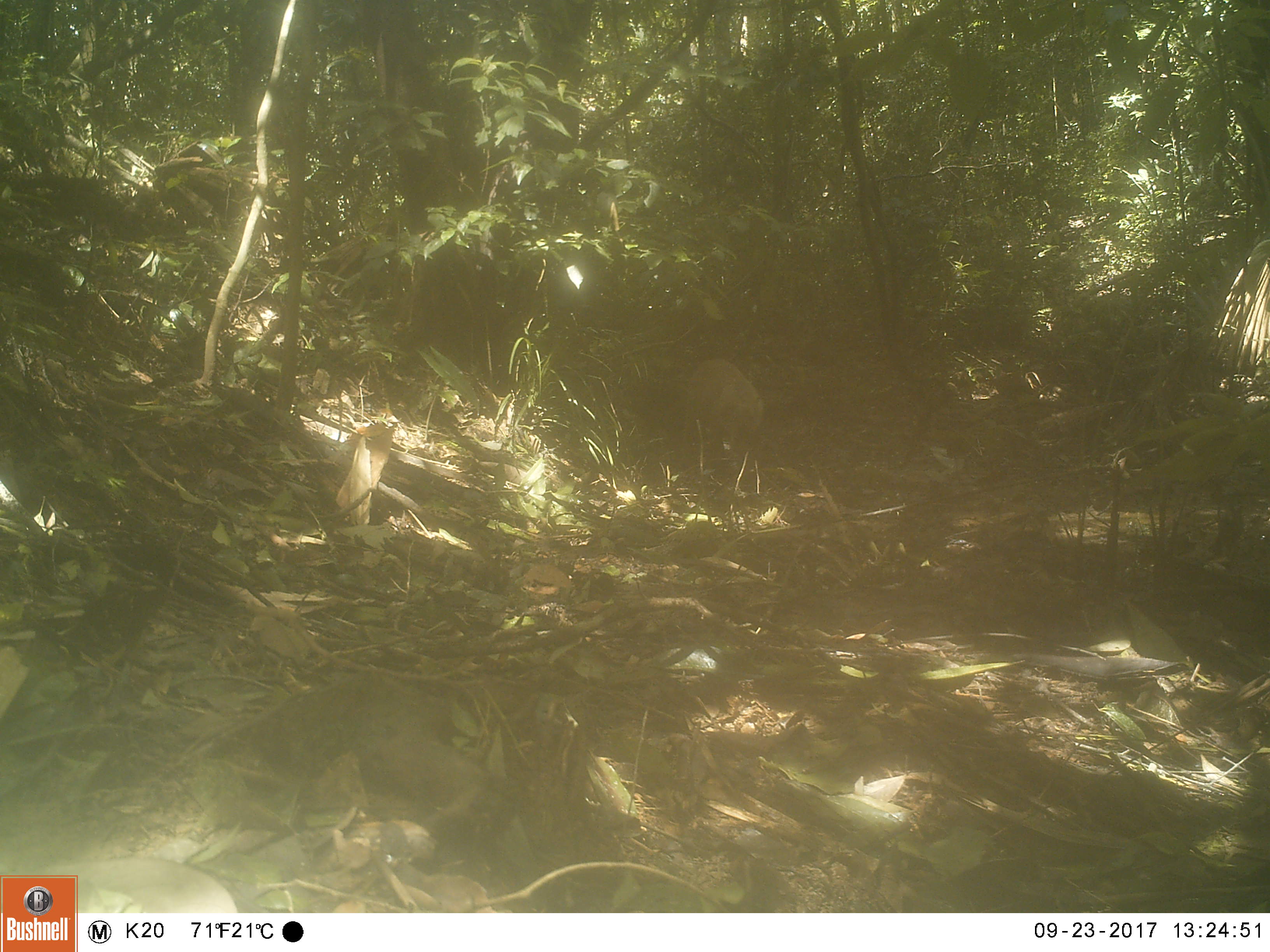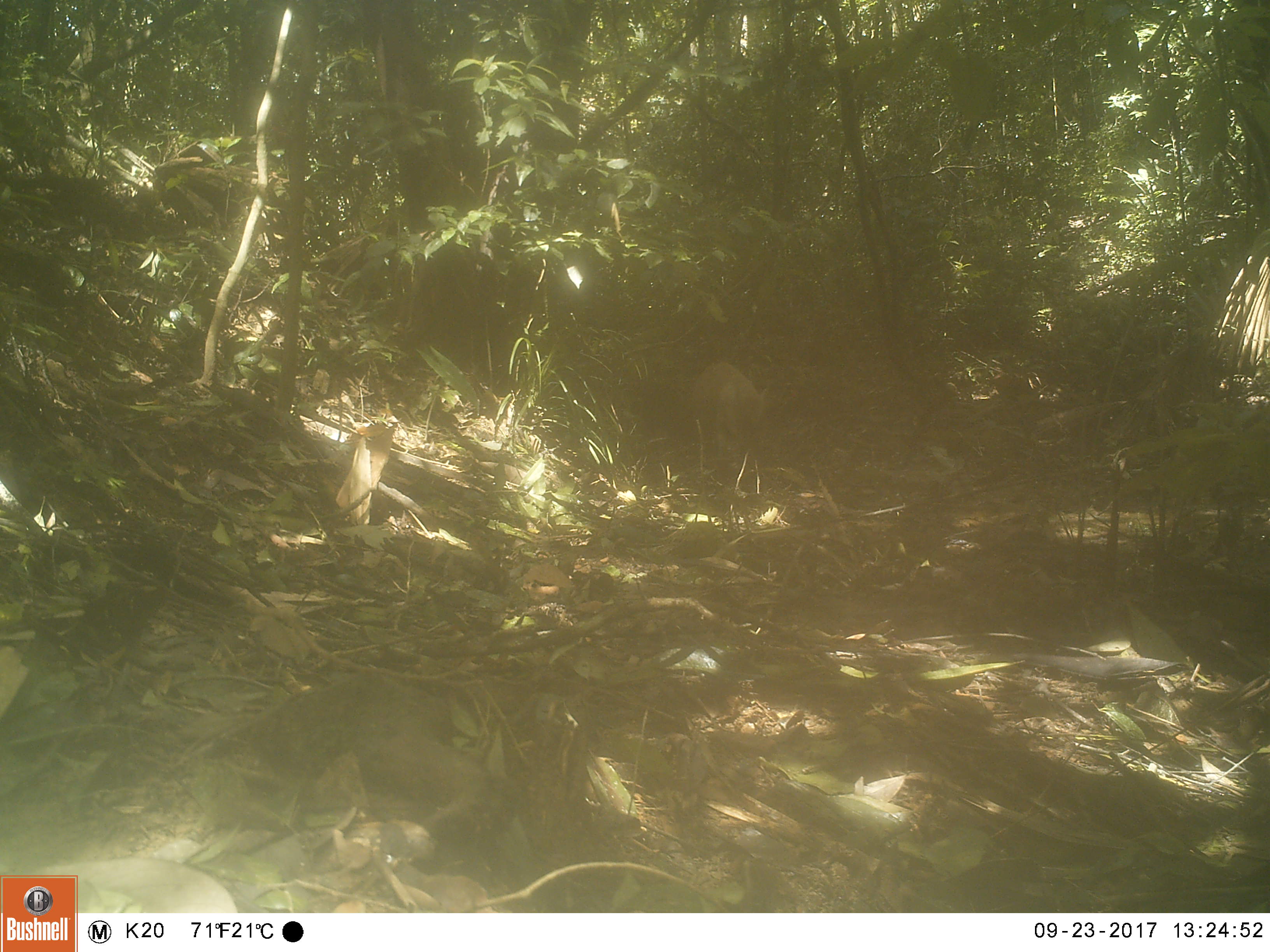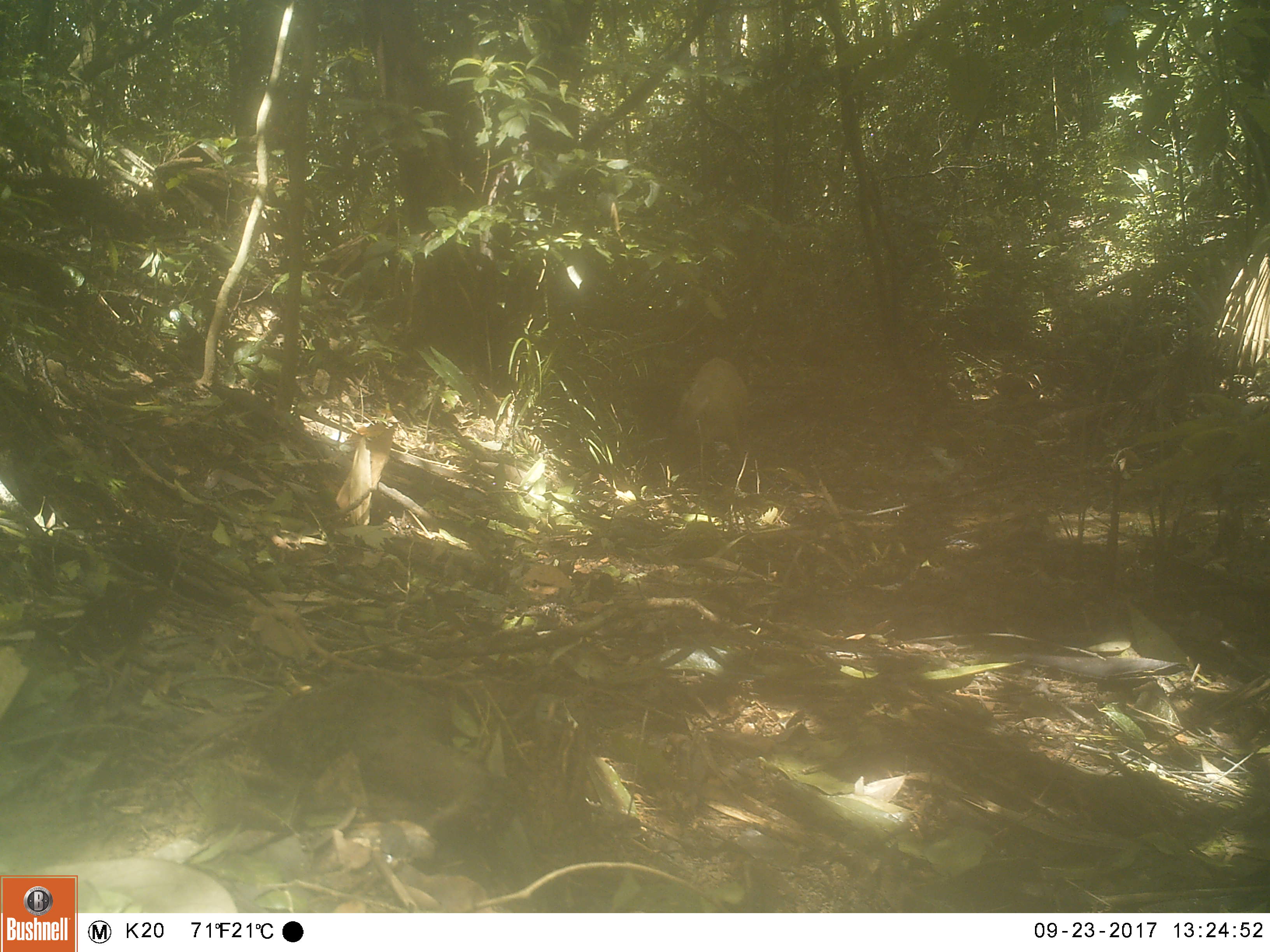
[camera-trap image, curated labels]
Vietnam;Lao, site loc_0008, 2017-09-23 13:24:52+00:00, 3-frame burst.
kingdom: Animalia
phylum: Chordata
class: Mammalia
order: Artiodactyla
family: Suidae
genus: Sus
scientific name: Sus scrofa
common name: eurasian wild pig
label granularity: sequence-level